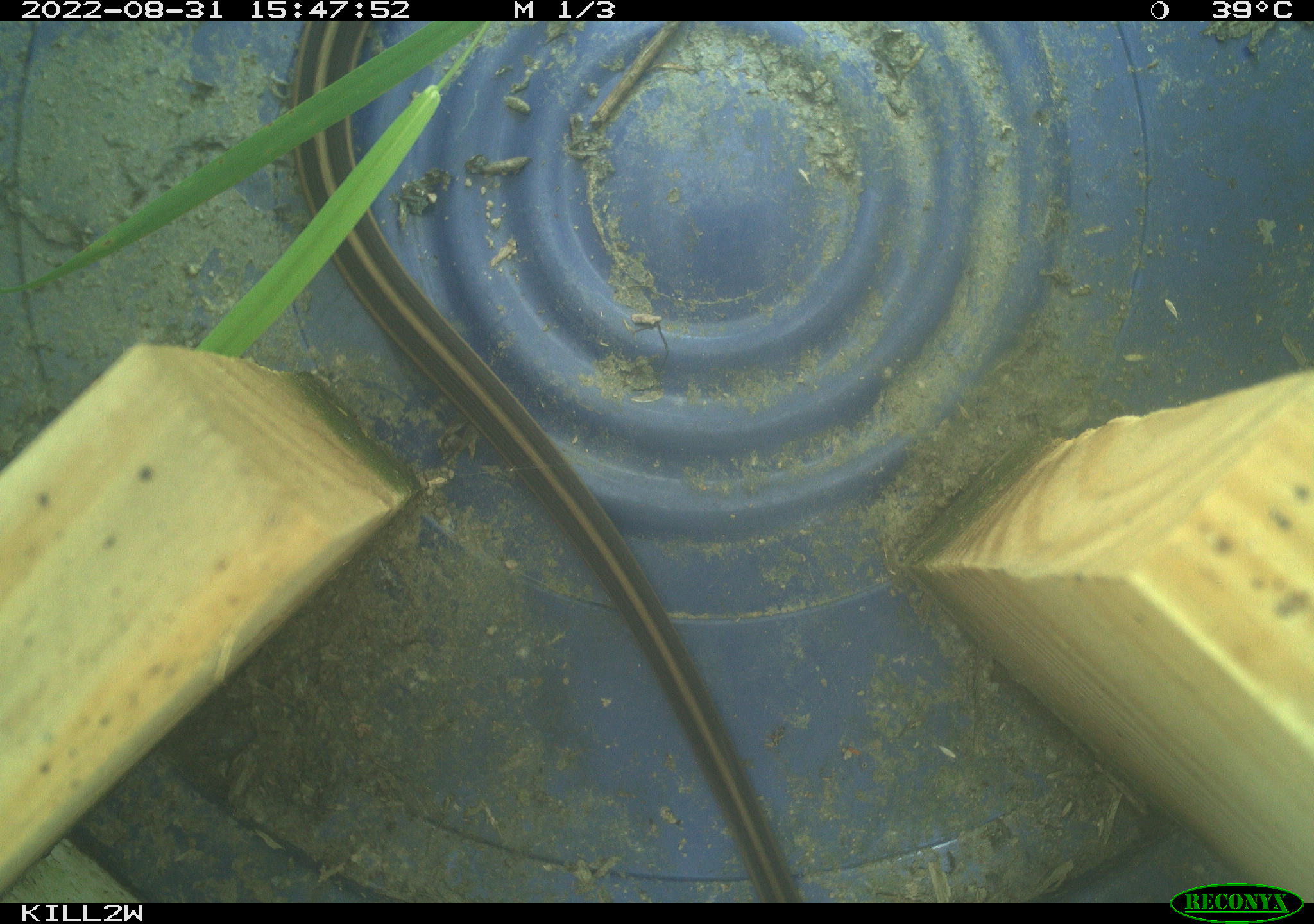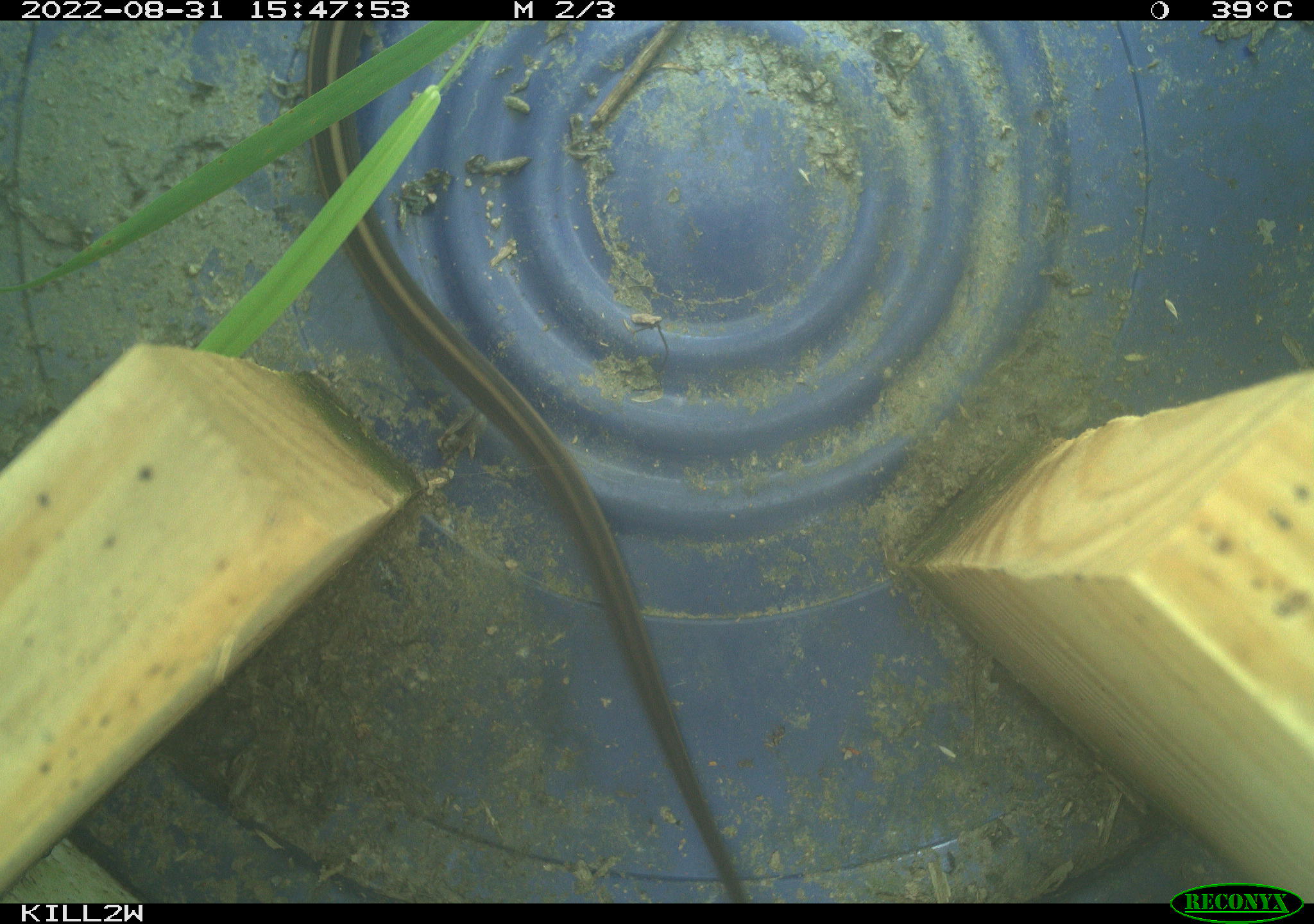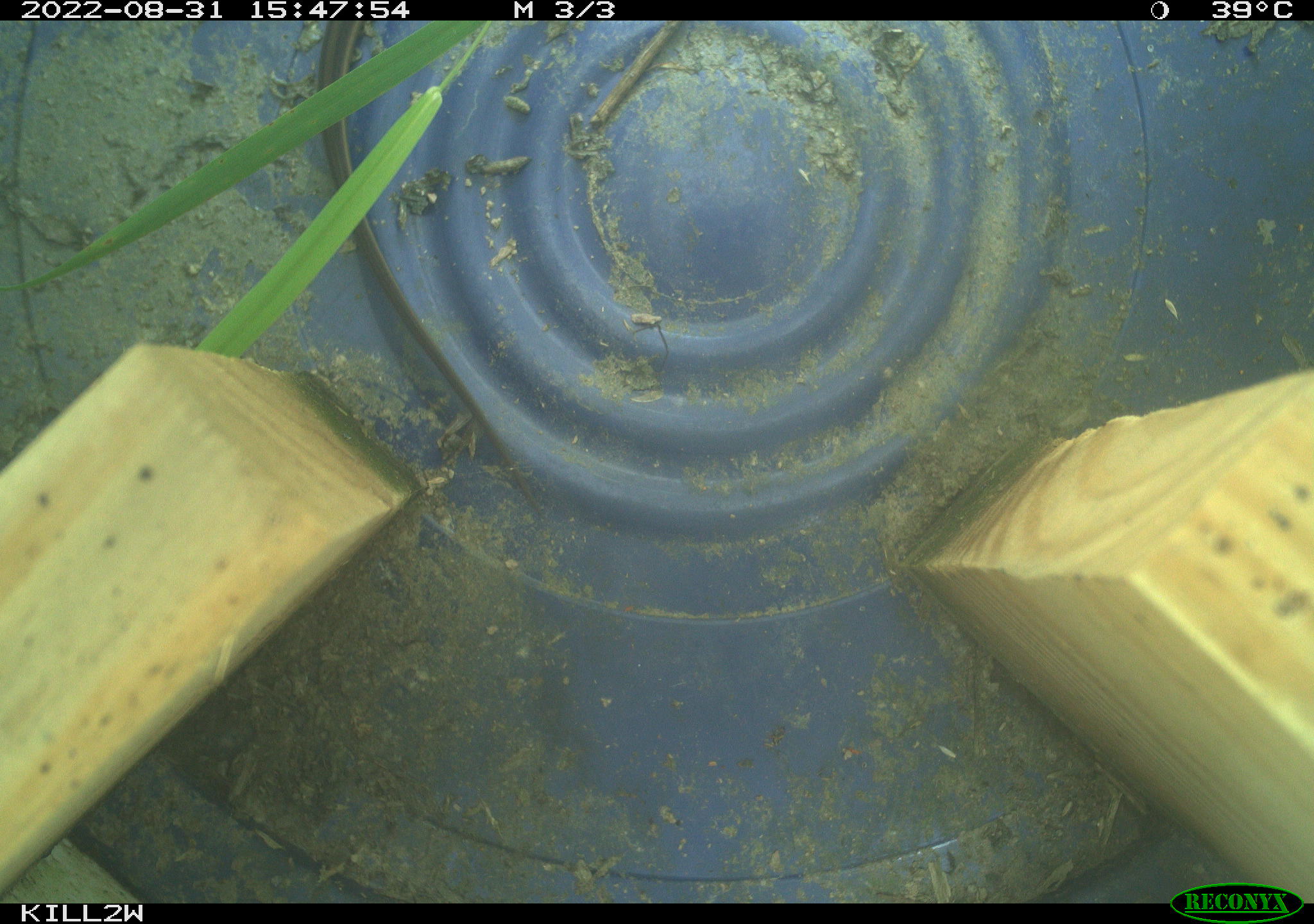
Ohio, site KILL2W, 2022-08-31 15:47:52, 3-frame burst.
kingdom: Animalia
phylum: Chordata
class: Reptilia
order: Squamata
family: Colubridae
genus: Thamnophis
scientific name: Thamnophis sirtalis sirtalis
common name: eastern gartersnake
Eastern gartersnake (Thamnophis sirtalis sirtalis).